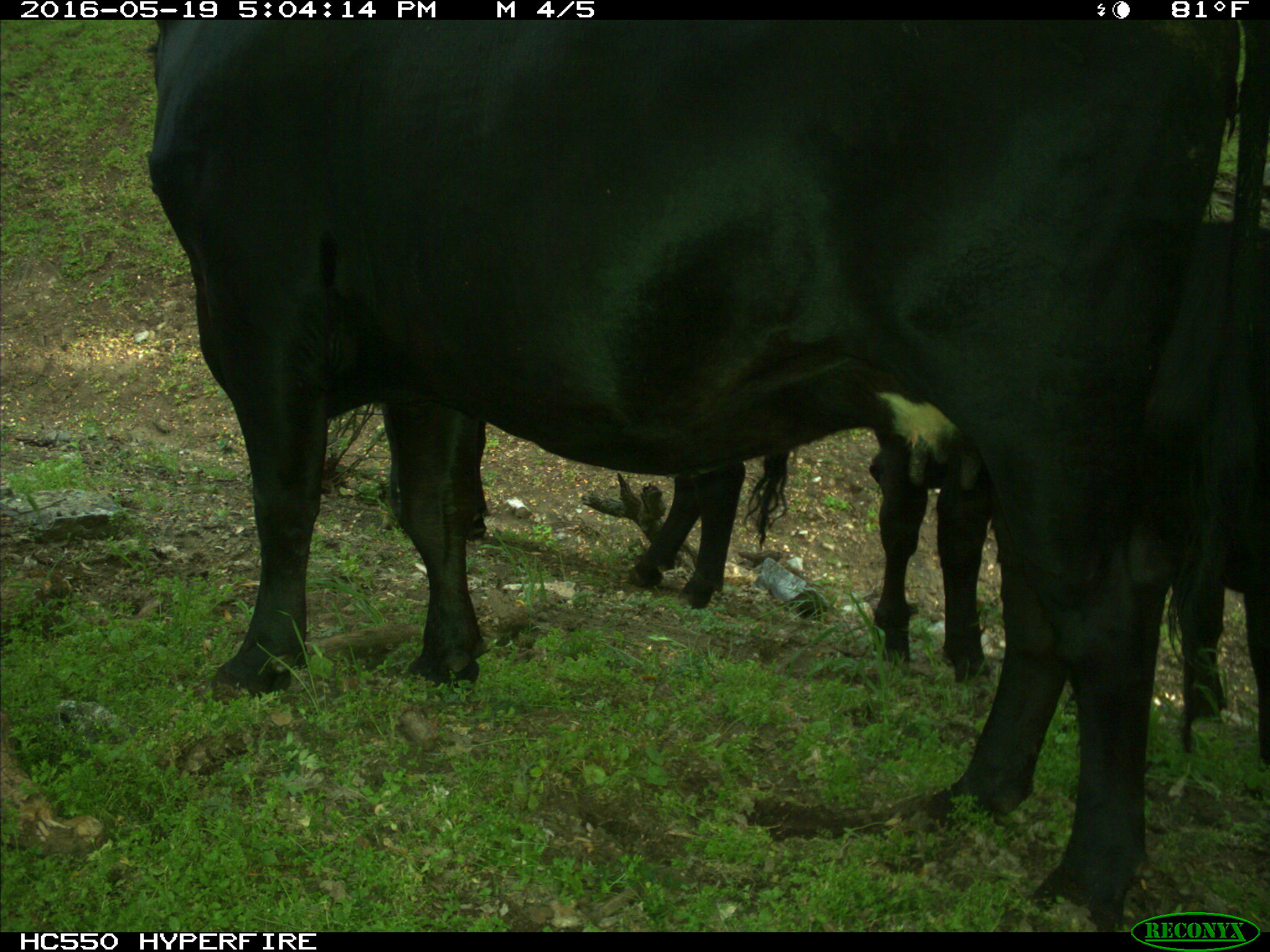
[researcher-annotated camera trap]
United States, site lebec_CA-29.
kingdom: Animalia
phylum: Chordata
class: Mammalia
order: Artiodactyla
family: Bovidae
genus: Bos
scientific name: Bos taurus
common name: domestic cow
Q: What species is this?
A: Bos taurus (domestic cow).